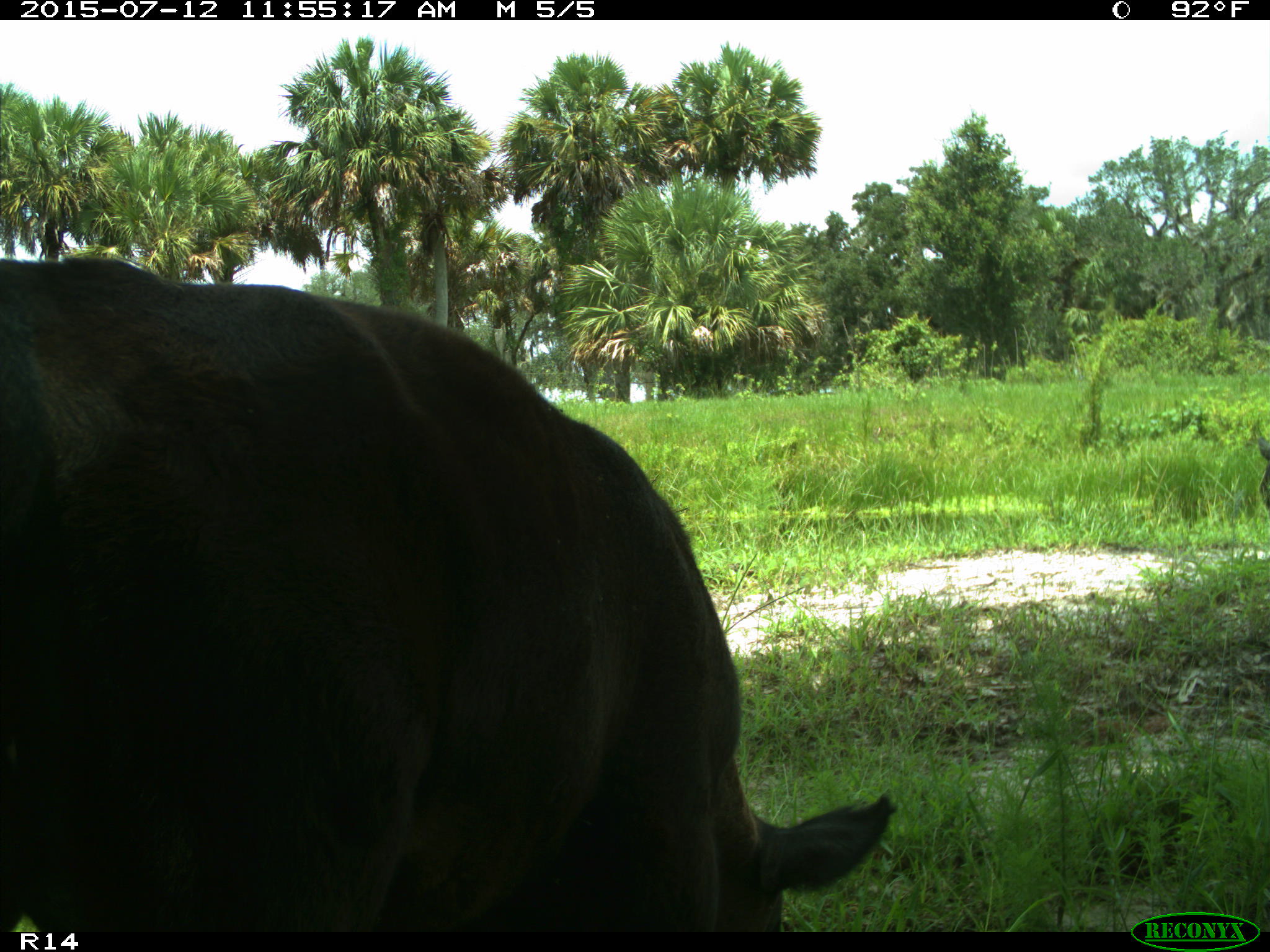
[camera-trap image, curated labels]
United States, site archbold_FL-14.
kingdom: Animalia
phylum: Chordata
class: Mammalia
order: Artiodactyla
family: Bovidae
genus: Bos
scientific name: Bos taurus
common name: domestic cow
Bos taurus (domestic cow).